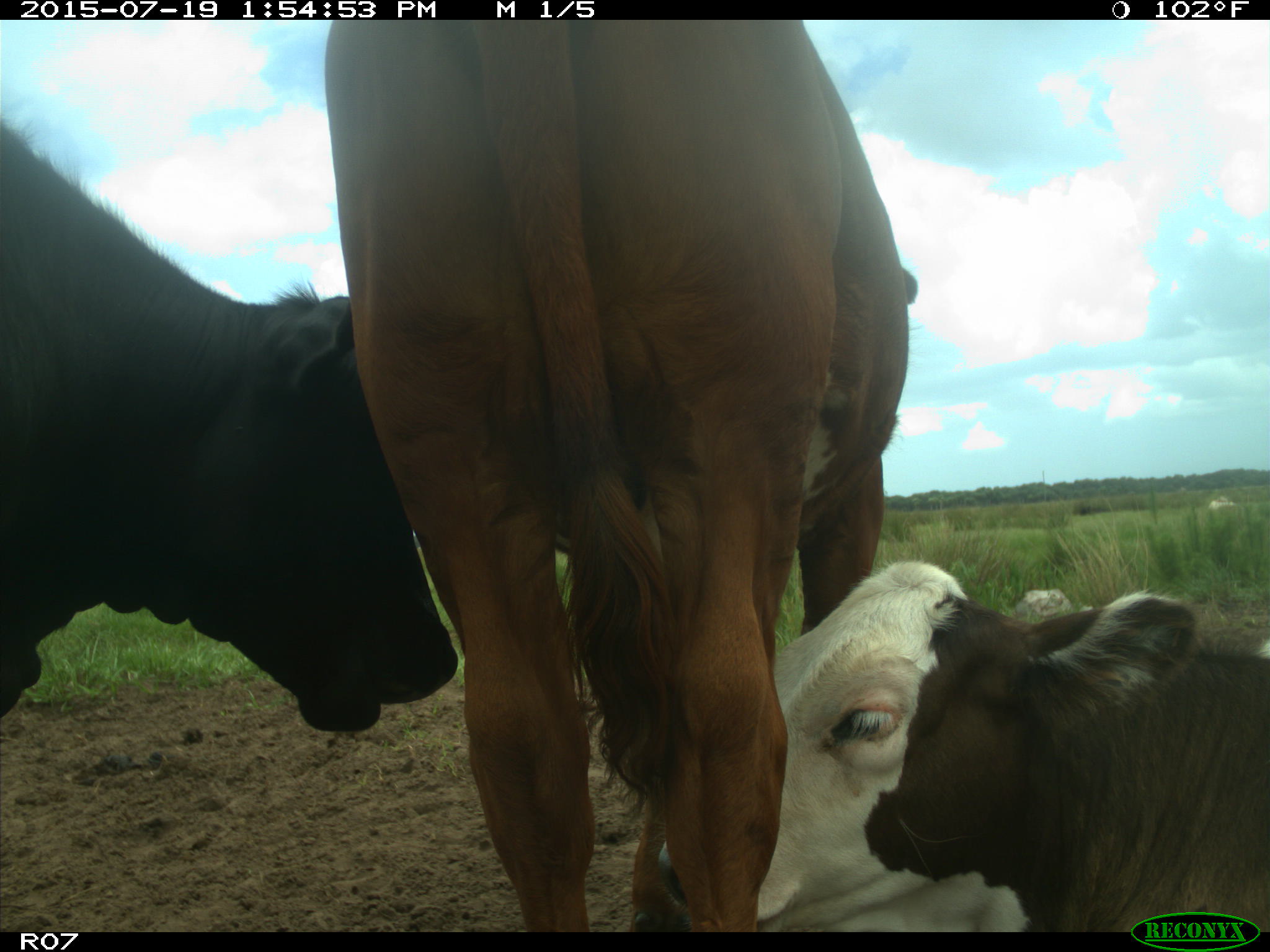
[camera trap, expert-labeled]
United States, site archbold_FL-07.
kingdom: Animalia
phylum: Chordata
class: Mammalia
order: Artiodactyla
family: Bovidae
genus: Bos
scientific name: Bos taurus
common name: domestic cow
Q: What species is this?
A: Bos taurus (domestic cow).